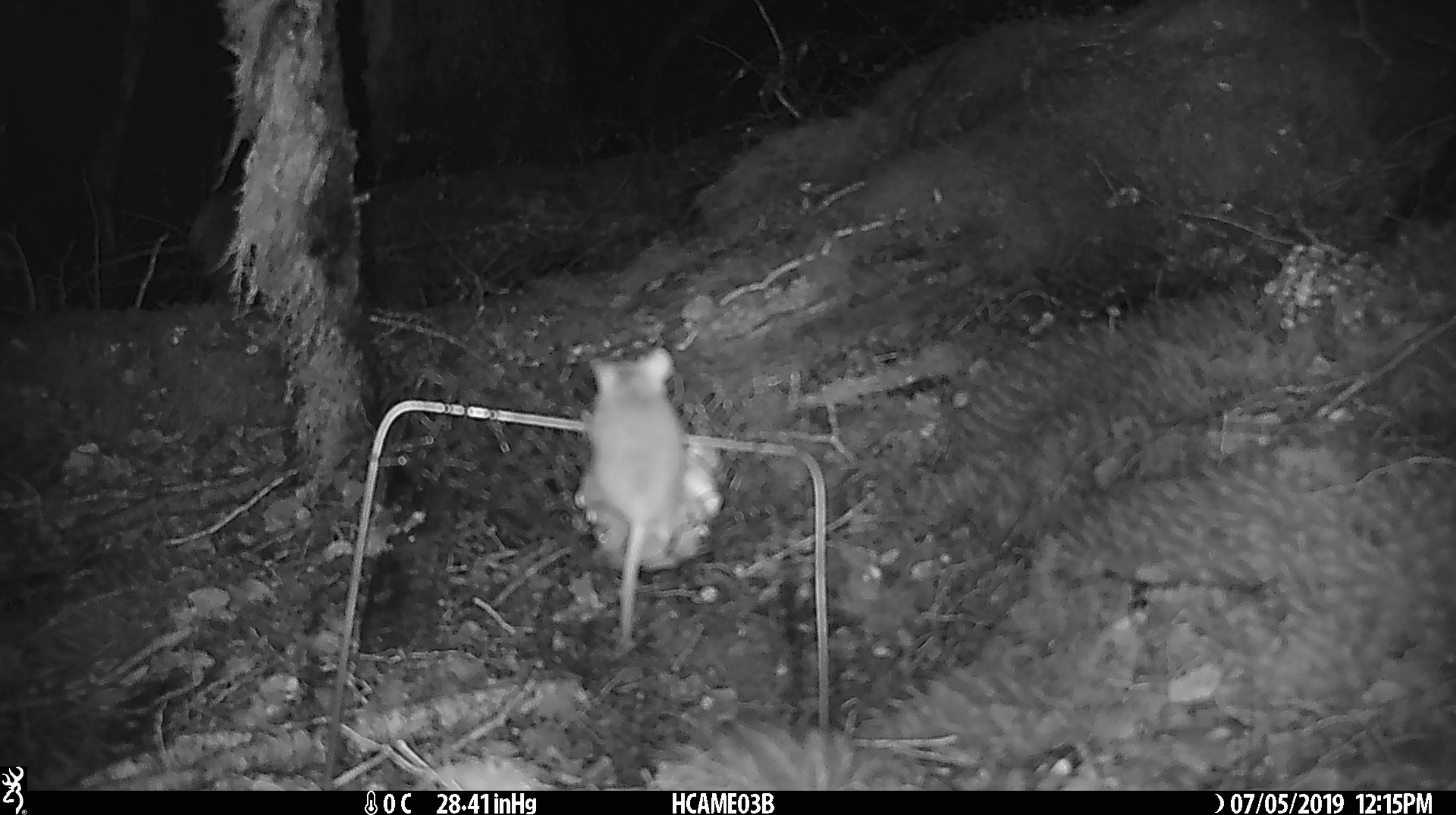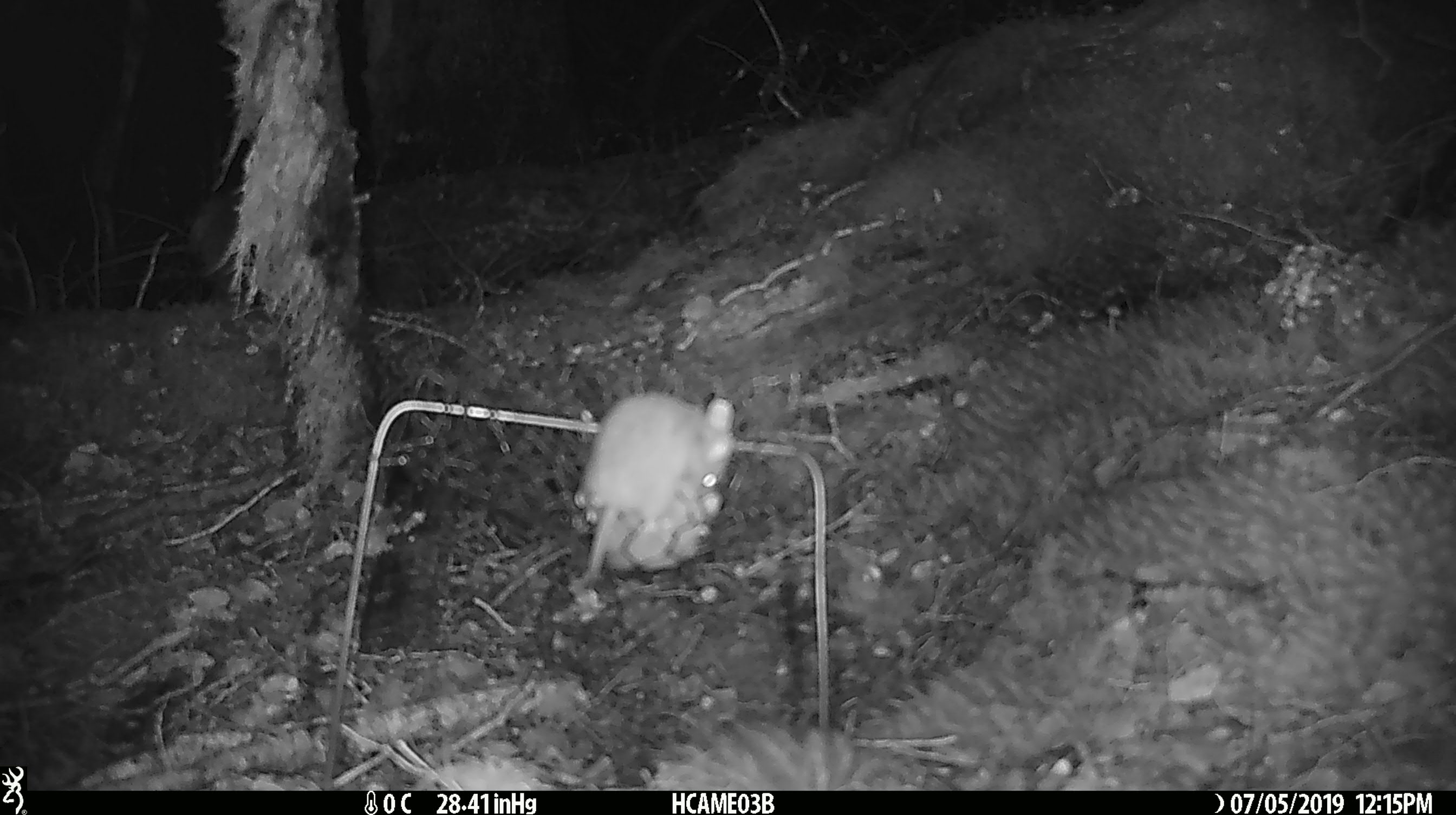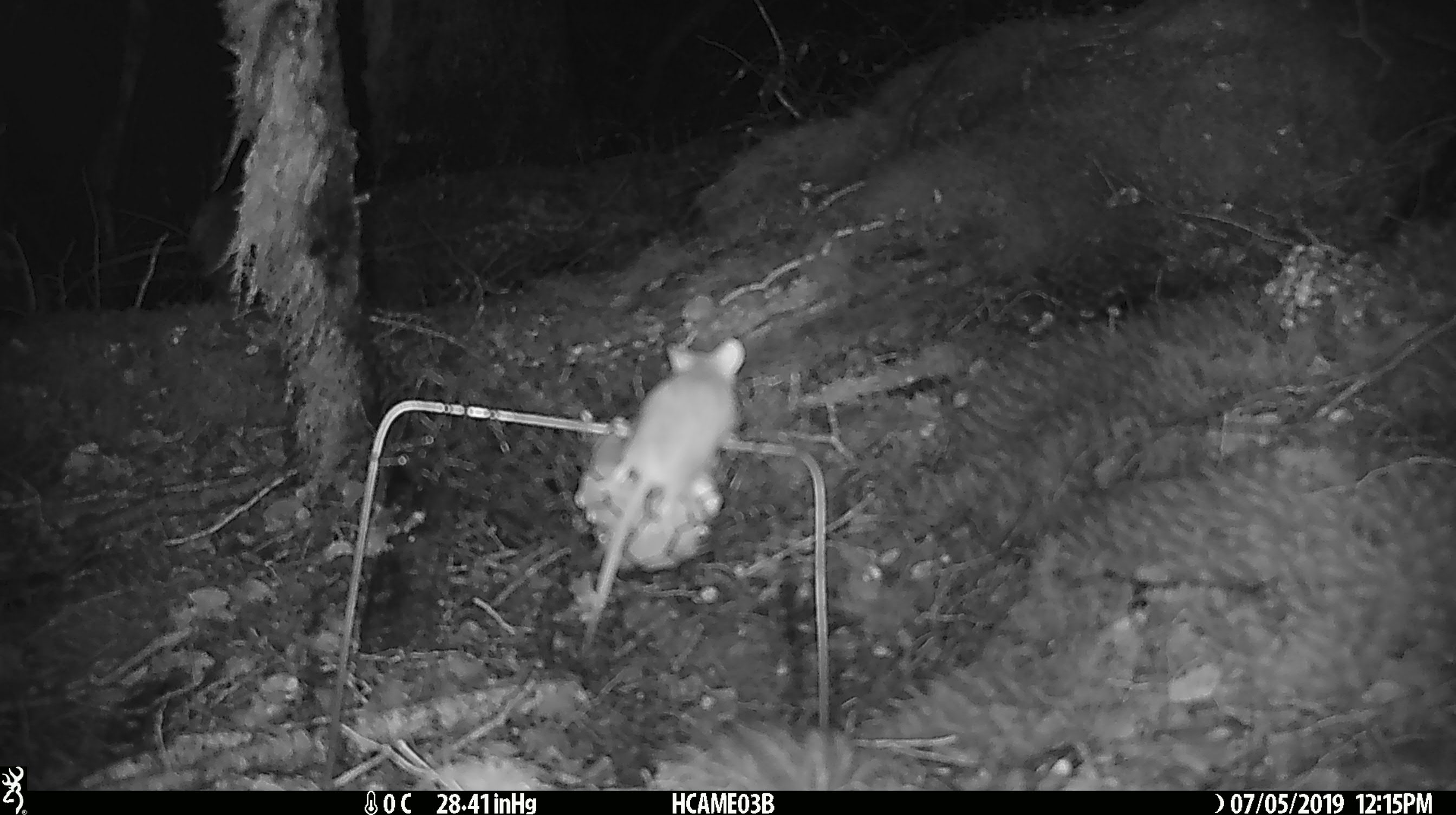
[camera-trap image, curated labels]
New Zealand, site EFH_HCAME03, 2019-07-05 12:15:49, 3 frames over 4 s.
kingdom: Animalia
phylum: Chordata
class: Mammalia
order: Rodentia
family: Muridae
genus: Mus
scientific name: Mus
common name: mouse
Mouse (Mus).